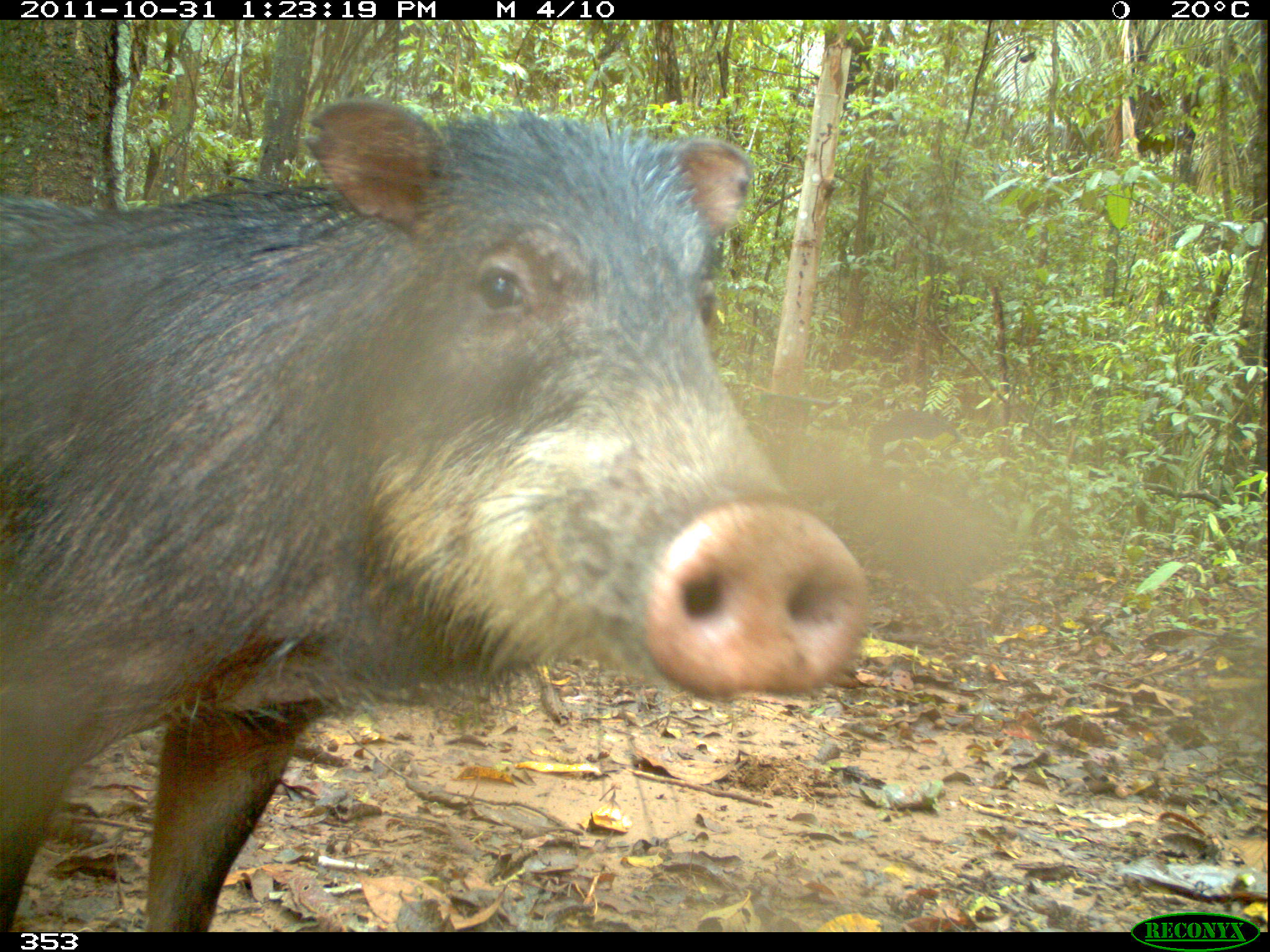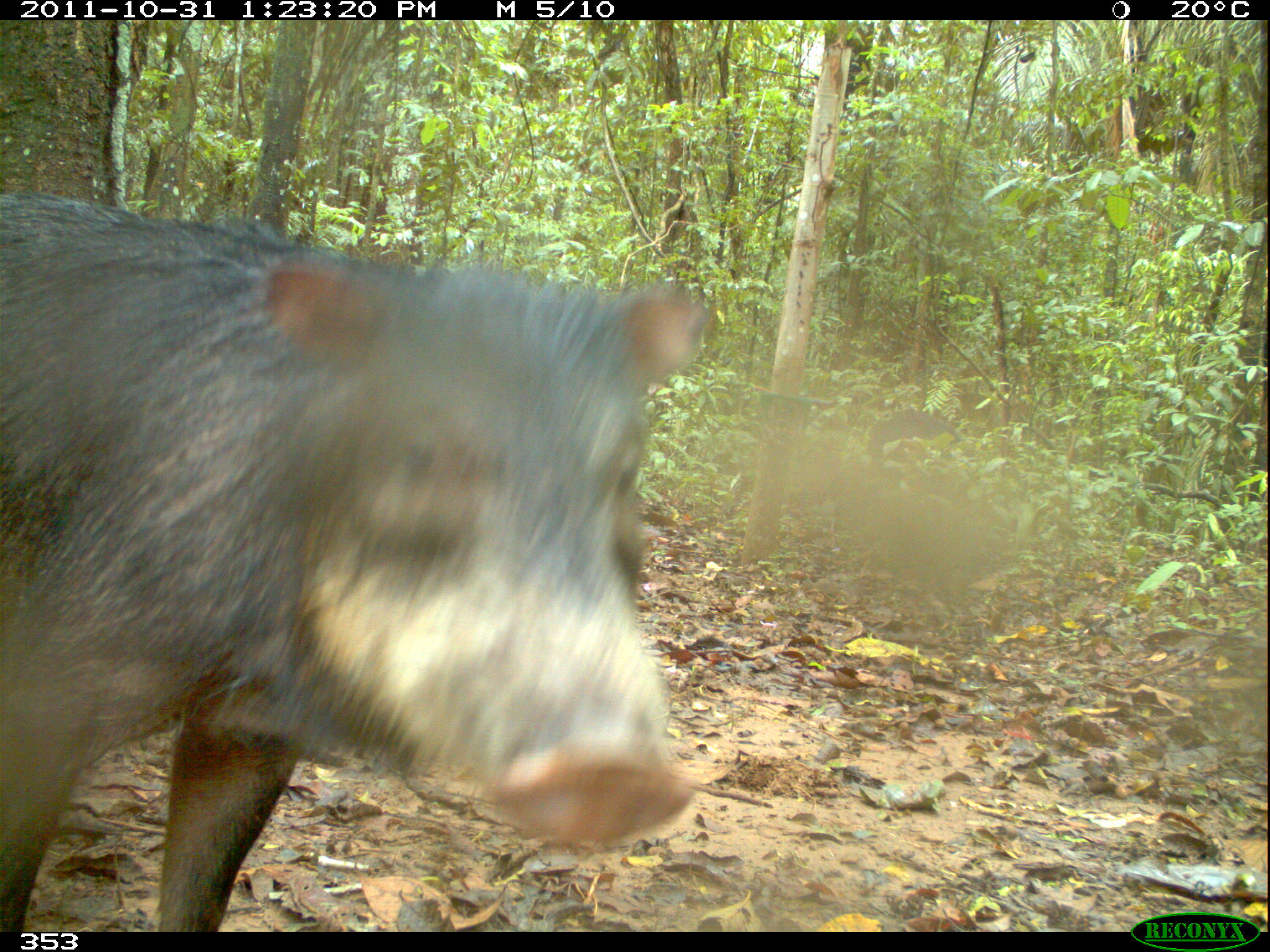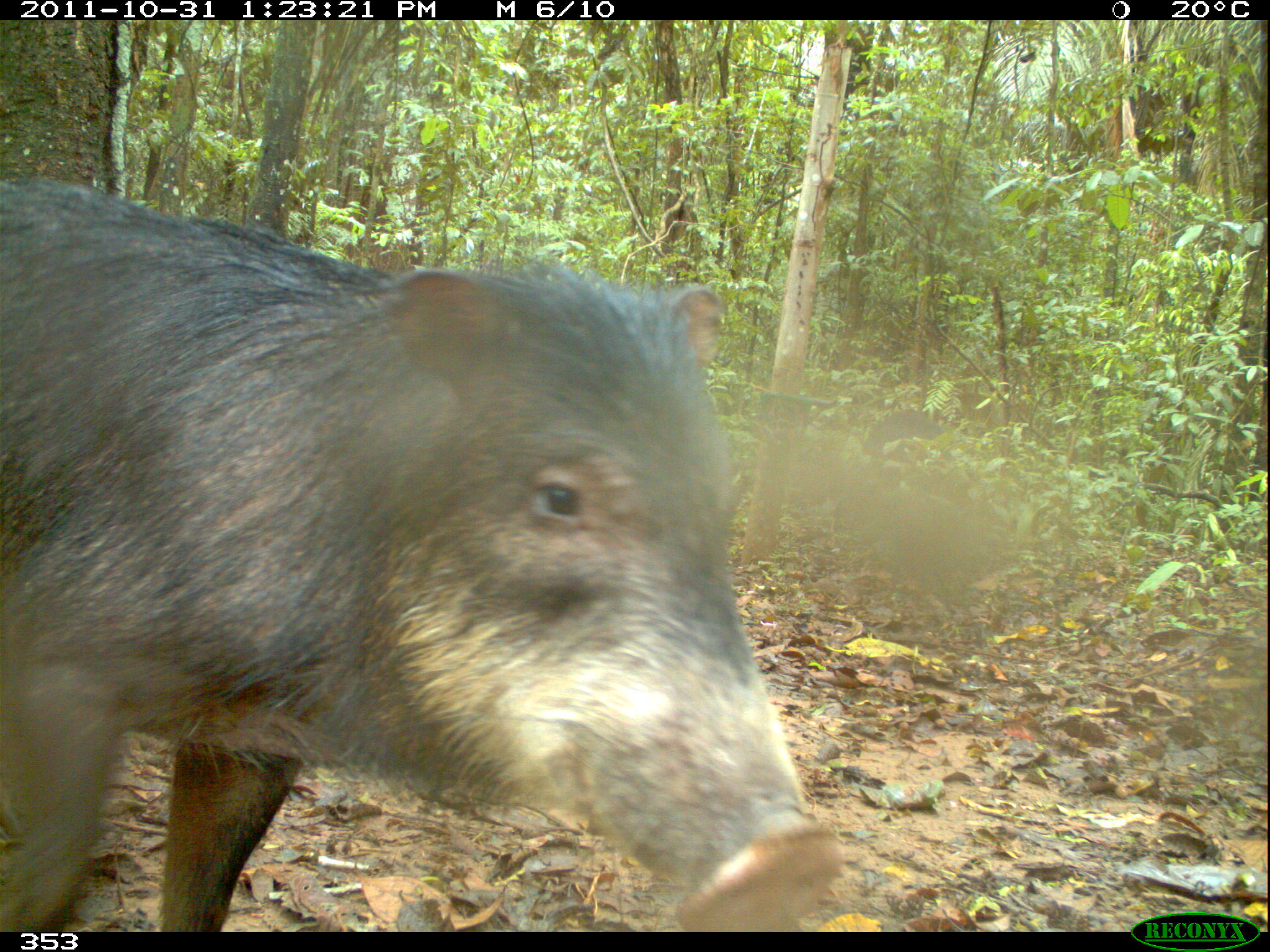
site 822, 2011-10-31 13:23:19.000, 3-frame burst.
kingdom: Animalia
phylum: Chordata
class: Mammalia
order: Artiodactyla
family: Tayassuidae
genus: Tayassu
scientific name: Tayassu pecari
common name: white-lipped peccary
Tayassu pecari (white-lipped peccary).